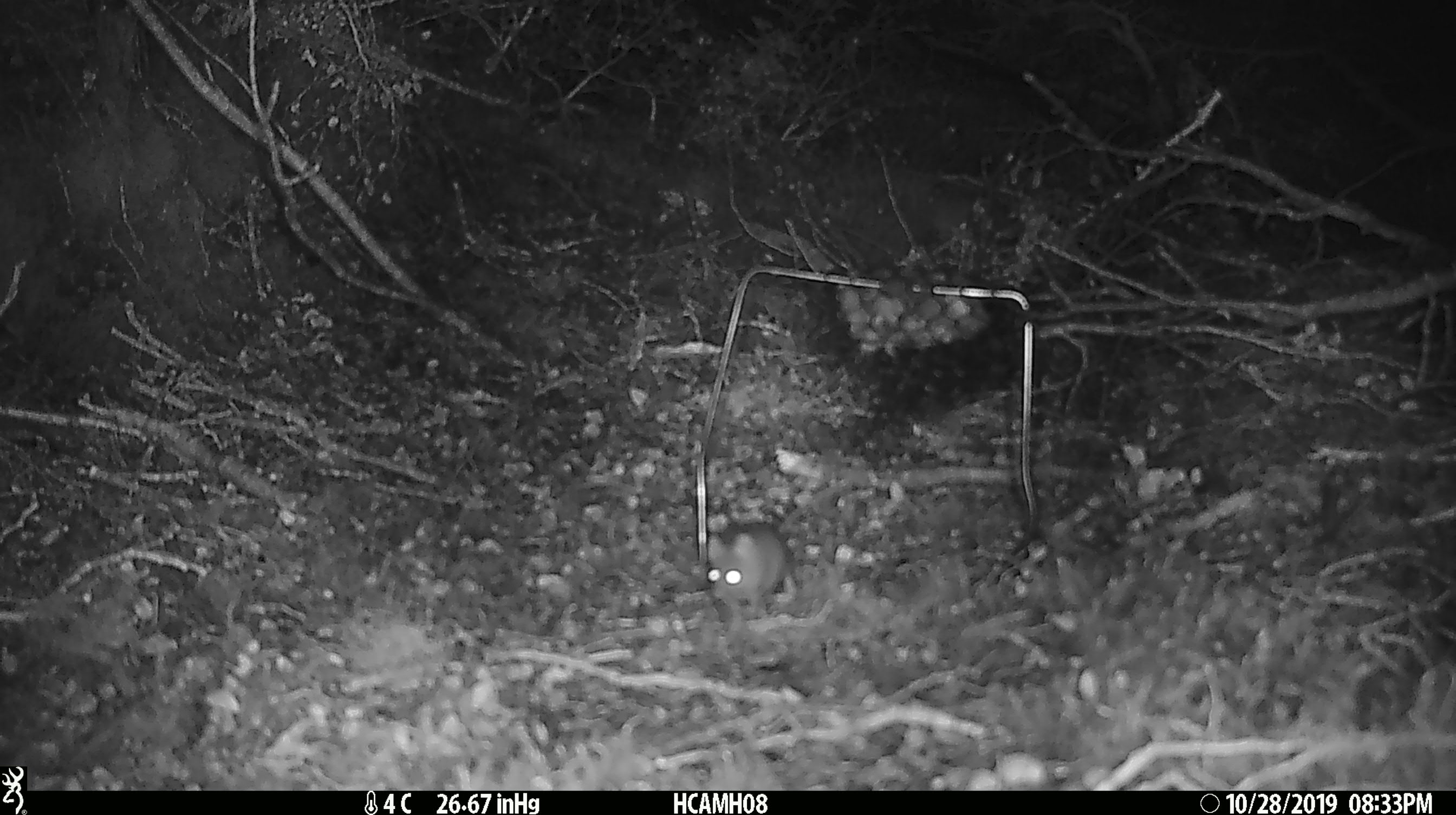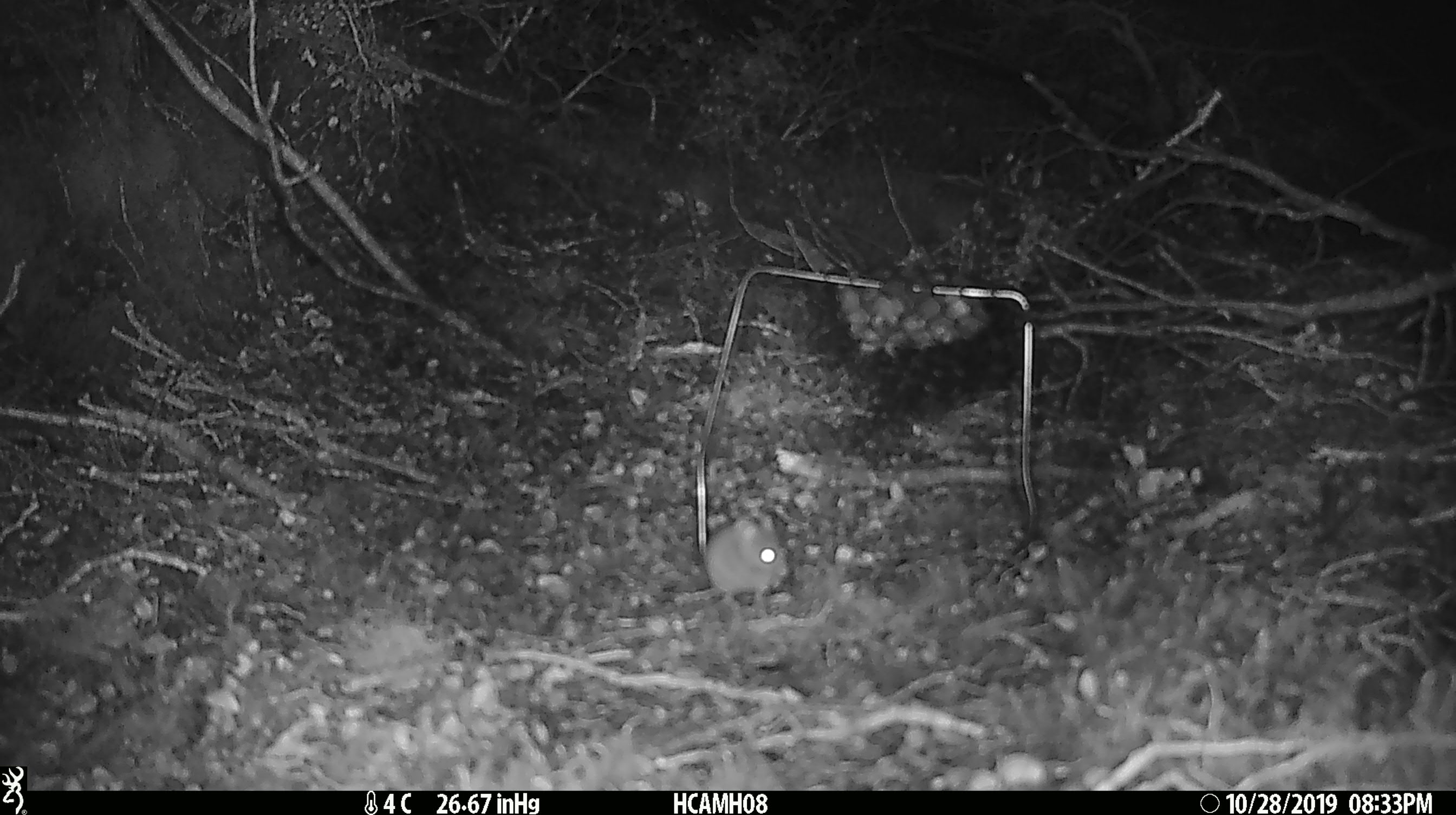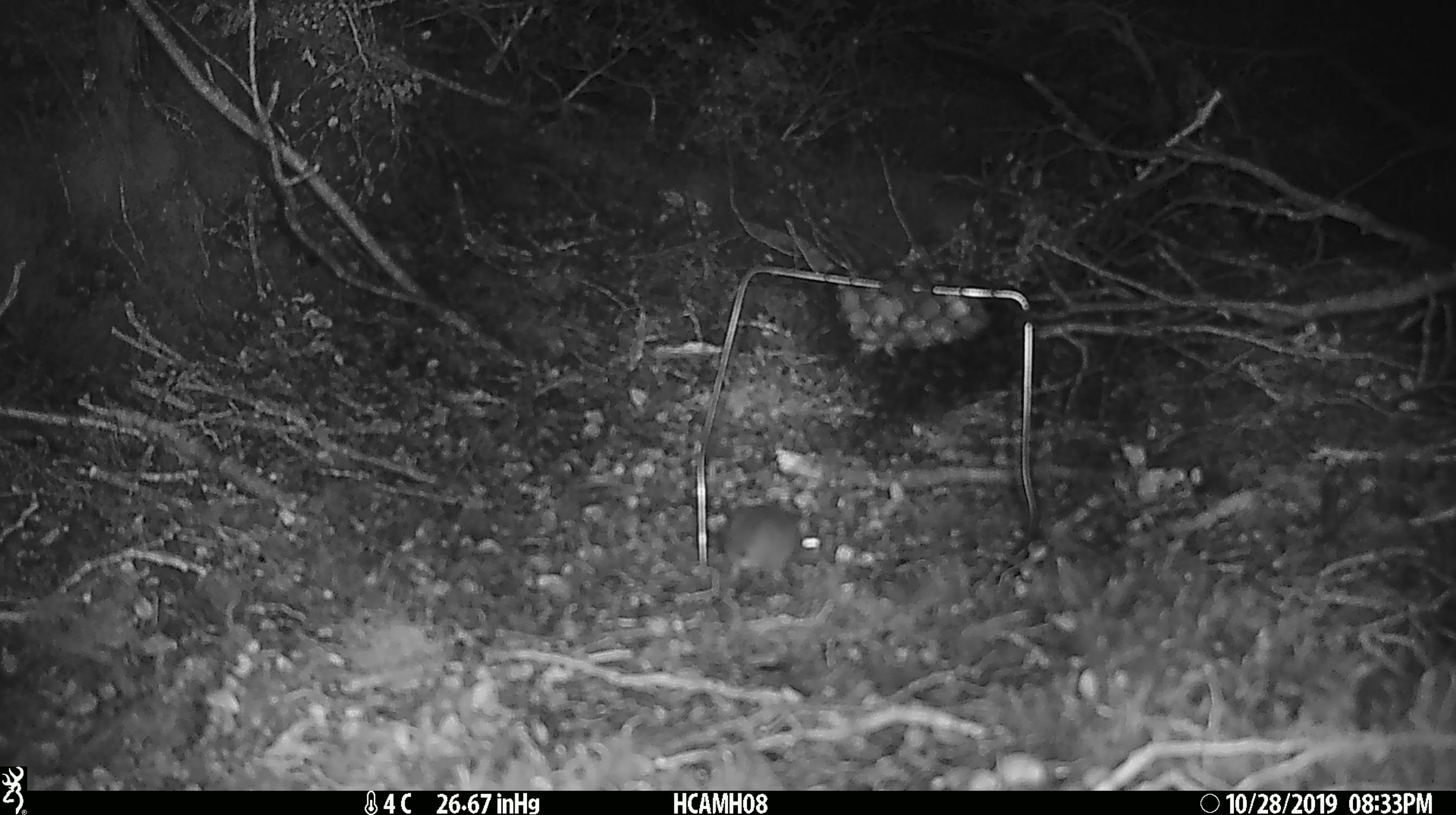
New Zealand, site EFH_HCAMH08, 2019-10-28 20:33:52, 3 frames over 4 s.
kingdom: Animalia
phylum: Chordata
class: Mammalia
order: Rodentia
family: Muridae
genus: Mus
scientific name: Mus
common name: mouse